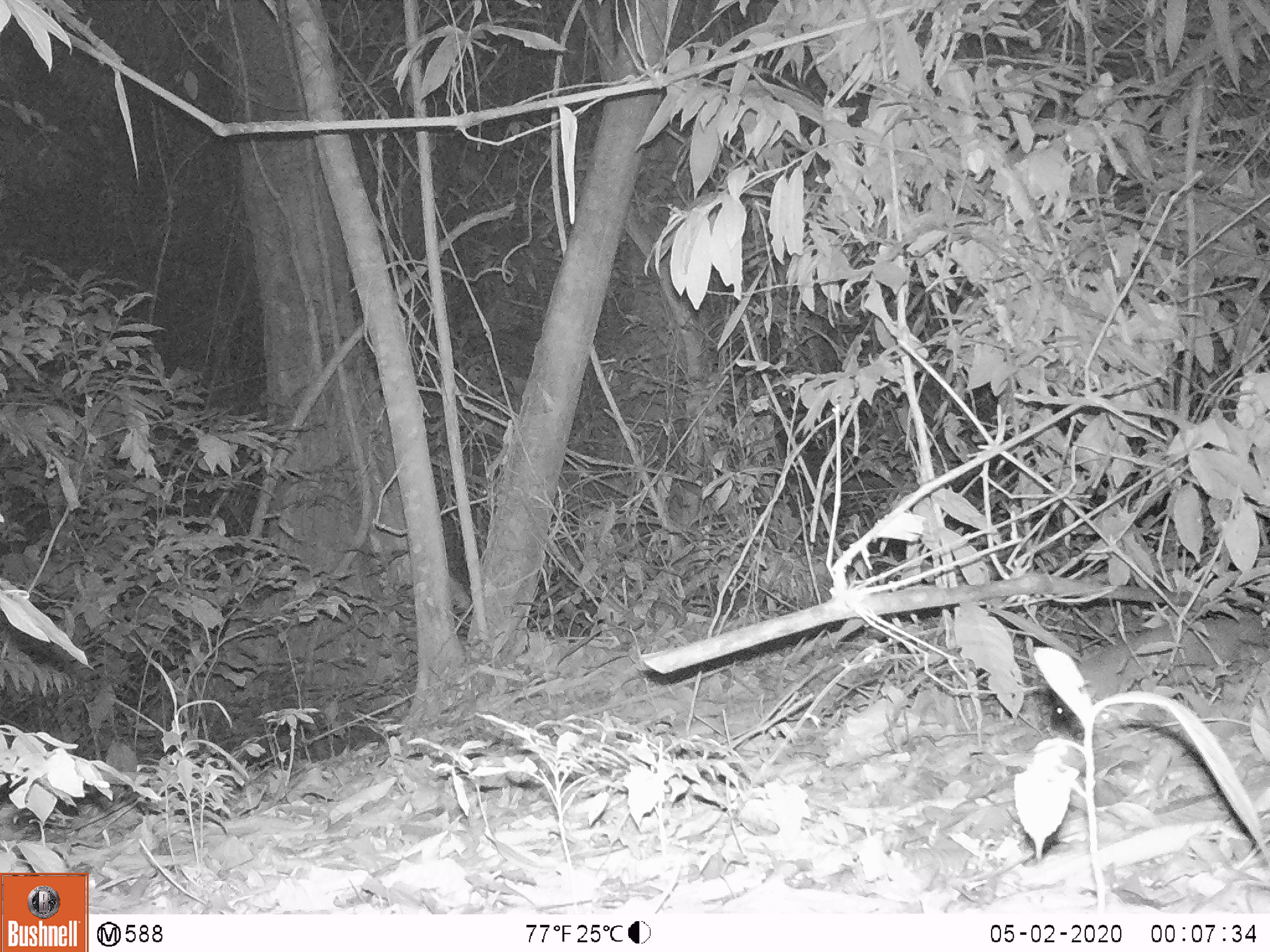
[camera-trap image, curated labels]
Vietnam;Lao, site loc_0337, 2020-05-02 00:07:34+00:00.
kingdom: Animalia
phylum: Chordata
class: Mammalia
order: Carnivora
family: Mustelidae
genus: Melogale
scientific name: Melogale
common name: ferret badger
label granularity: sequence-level